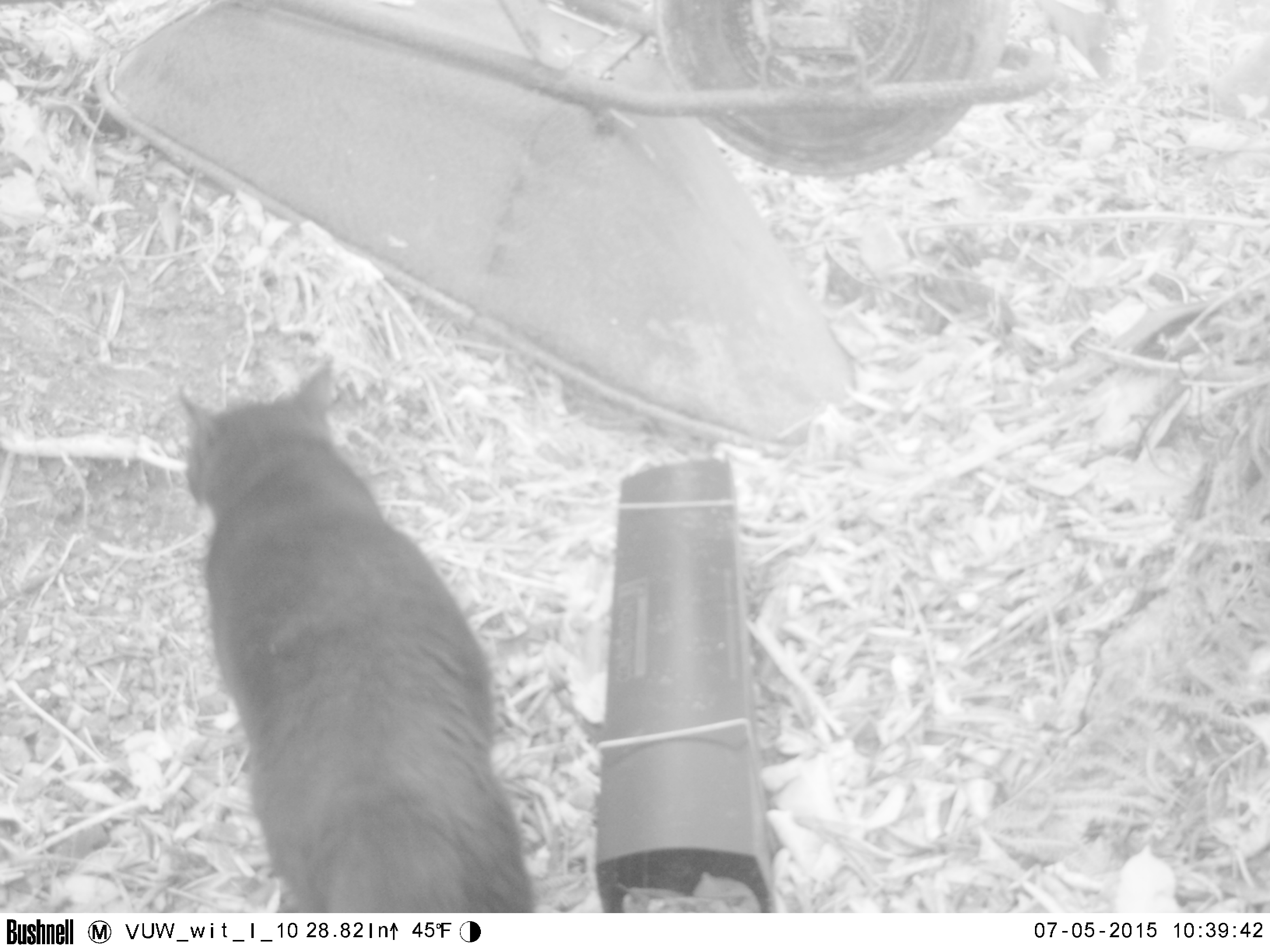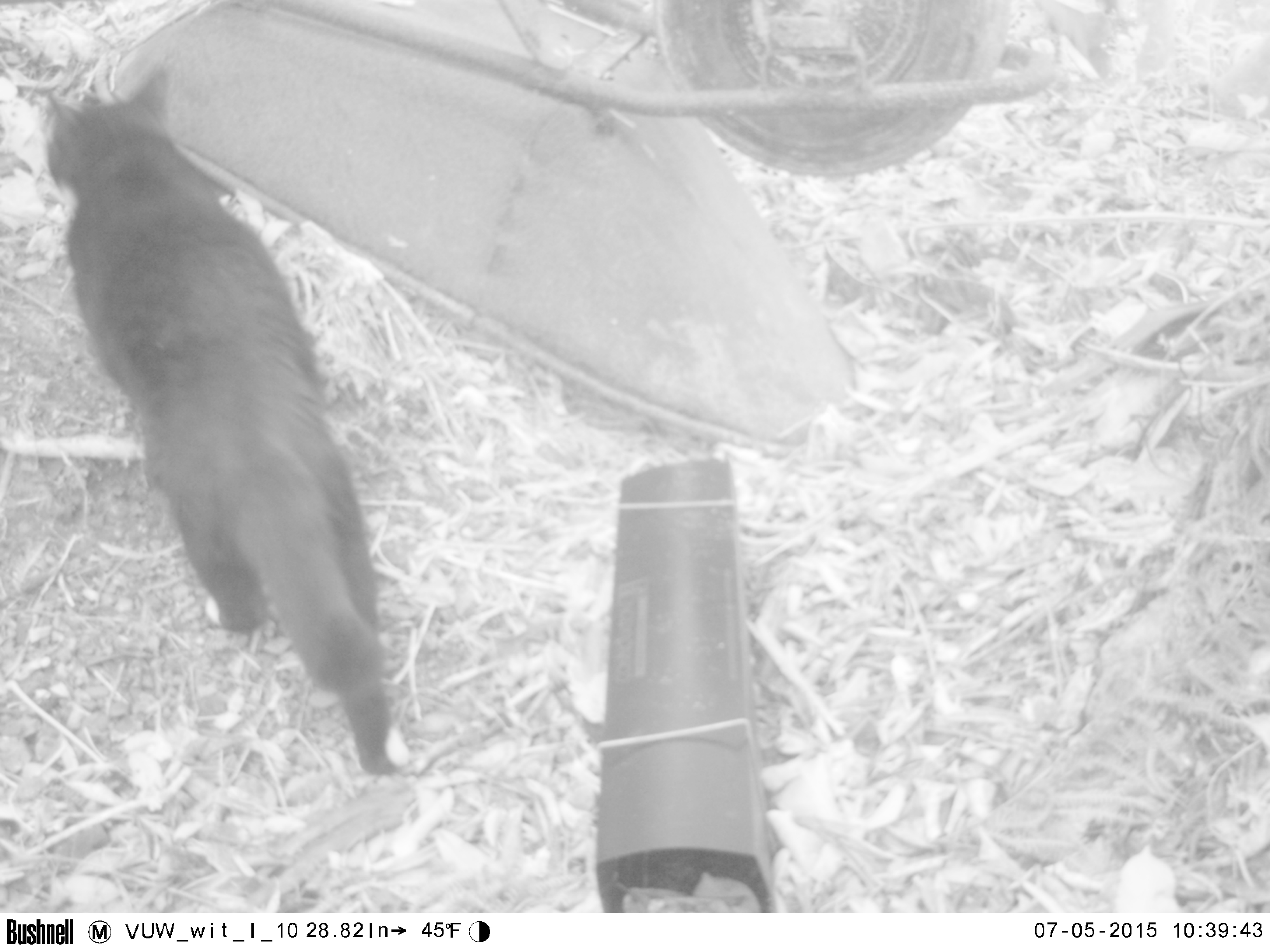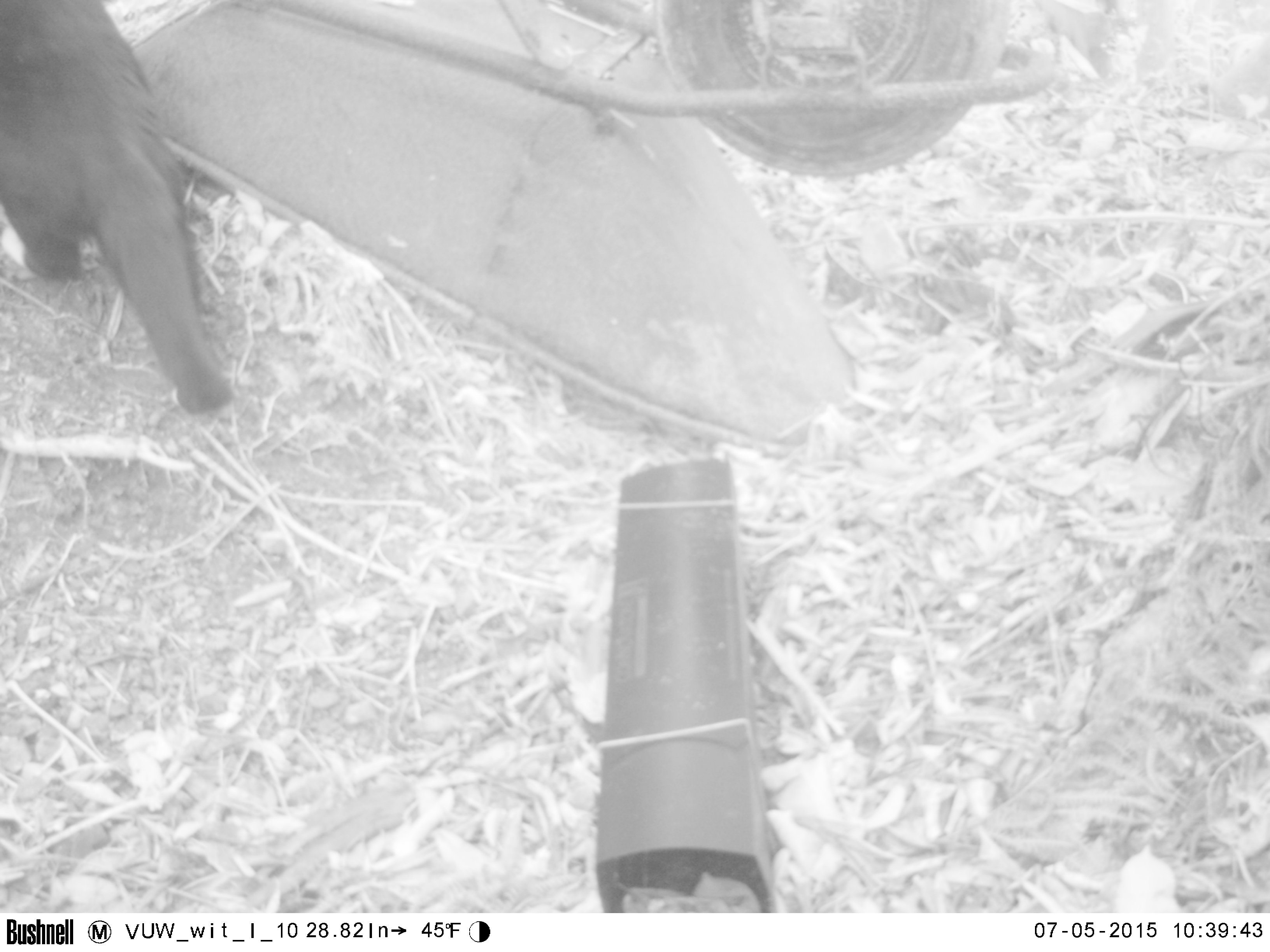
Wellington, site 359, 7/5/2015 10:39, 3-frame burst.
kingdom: Animalia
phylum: Chordata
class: Mammalia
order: Carnivora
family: Felidae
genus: Felis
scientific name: Felis catus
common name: cat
Cat (Felis catus).